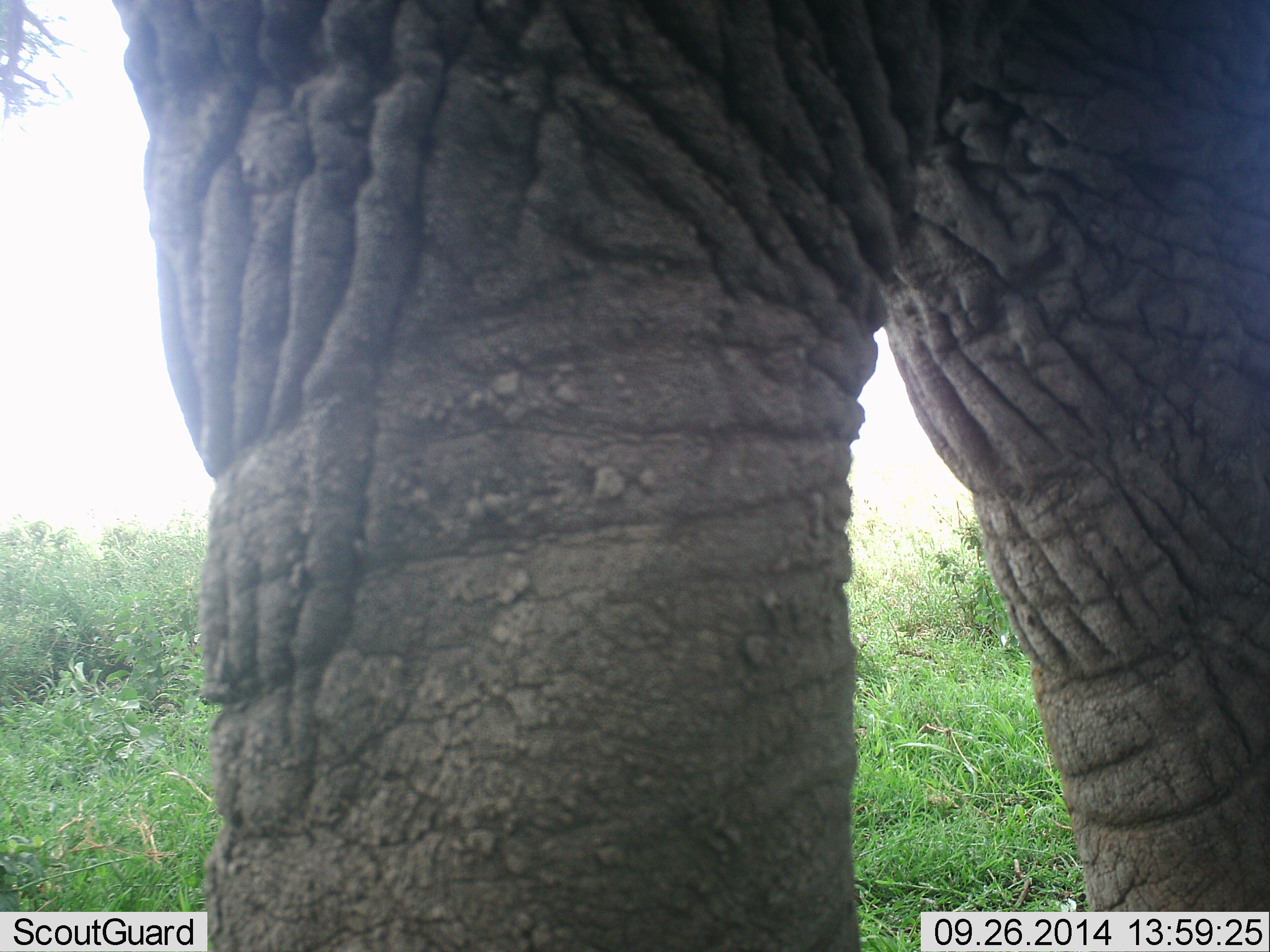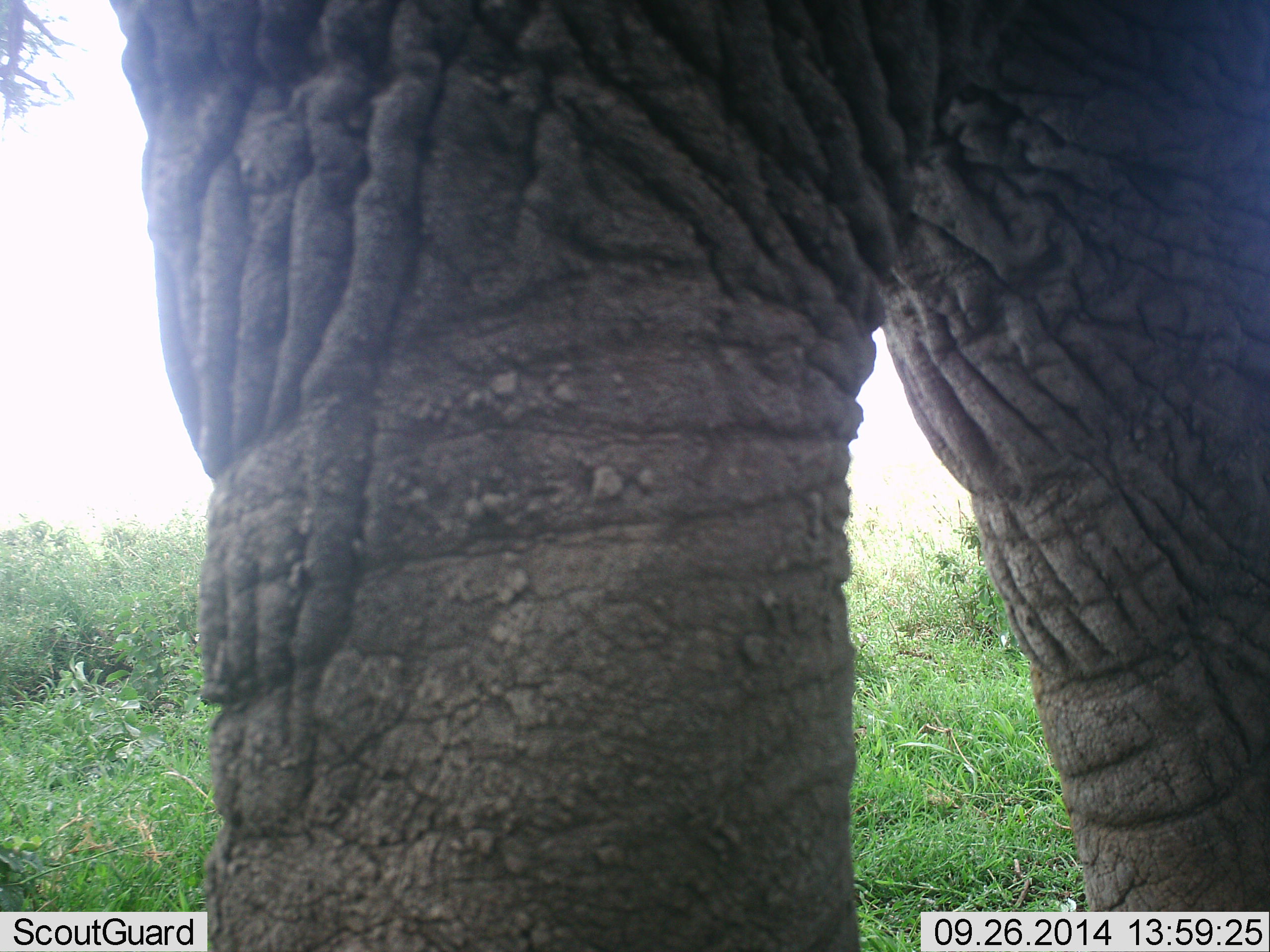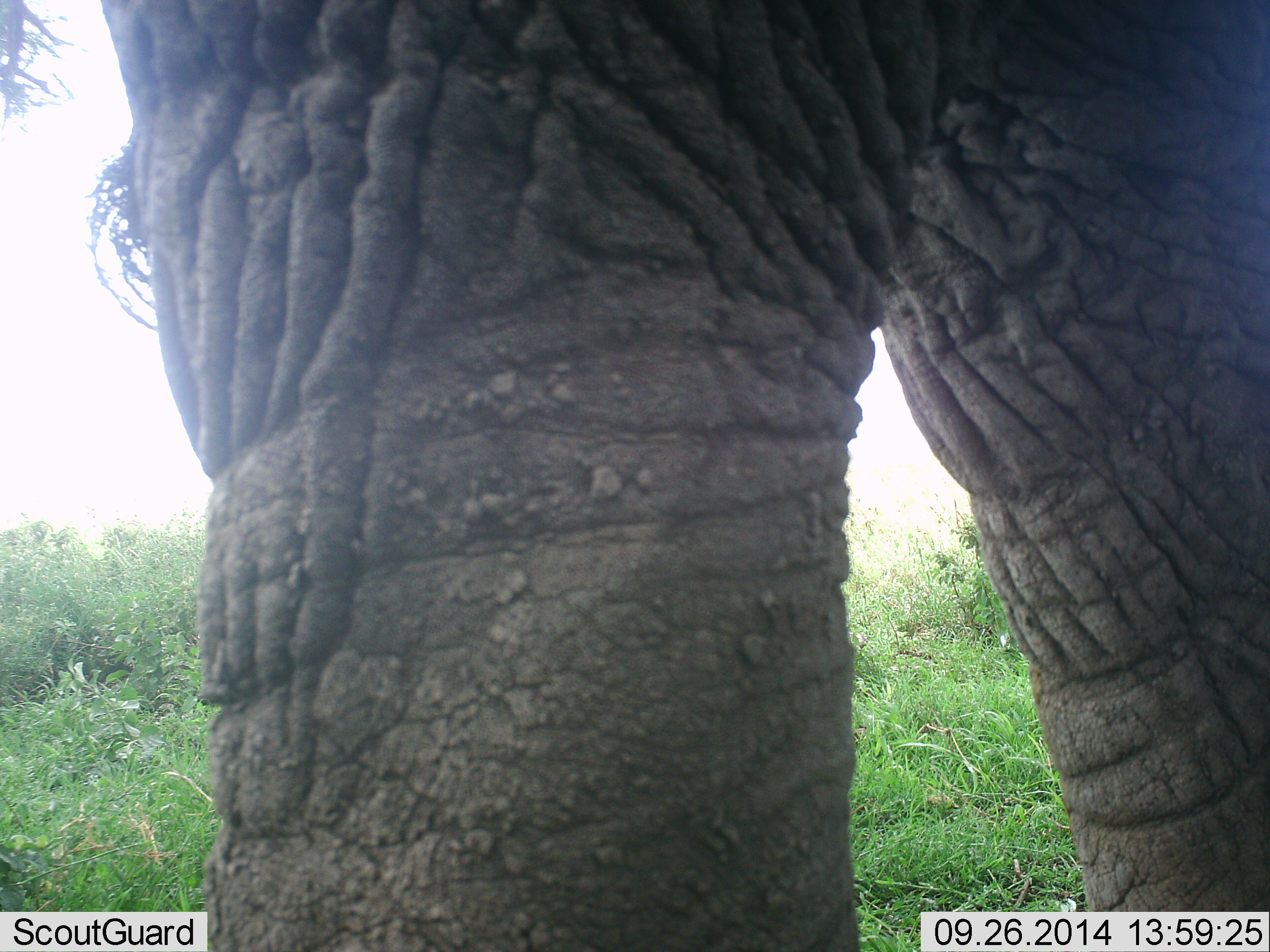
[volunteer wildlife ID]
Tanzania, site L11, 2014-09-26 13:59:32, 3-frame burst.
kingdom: Animalia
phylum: Chordata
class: Mammalia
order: Proboscidea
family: Elephantidae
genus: Loxodonta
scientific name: Loxodonta africana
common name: african bush elephant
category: elephant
Elephant (african bush elephant) (Loxodonta africana), count 1. Behavior (volunteer vote fractions): standing 100%, resting 0%, moving 0%, interacting 0%. Young present (vote fraction): 0%. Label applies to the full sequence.